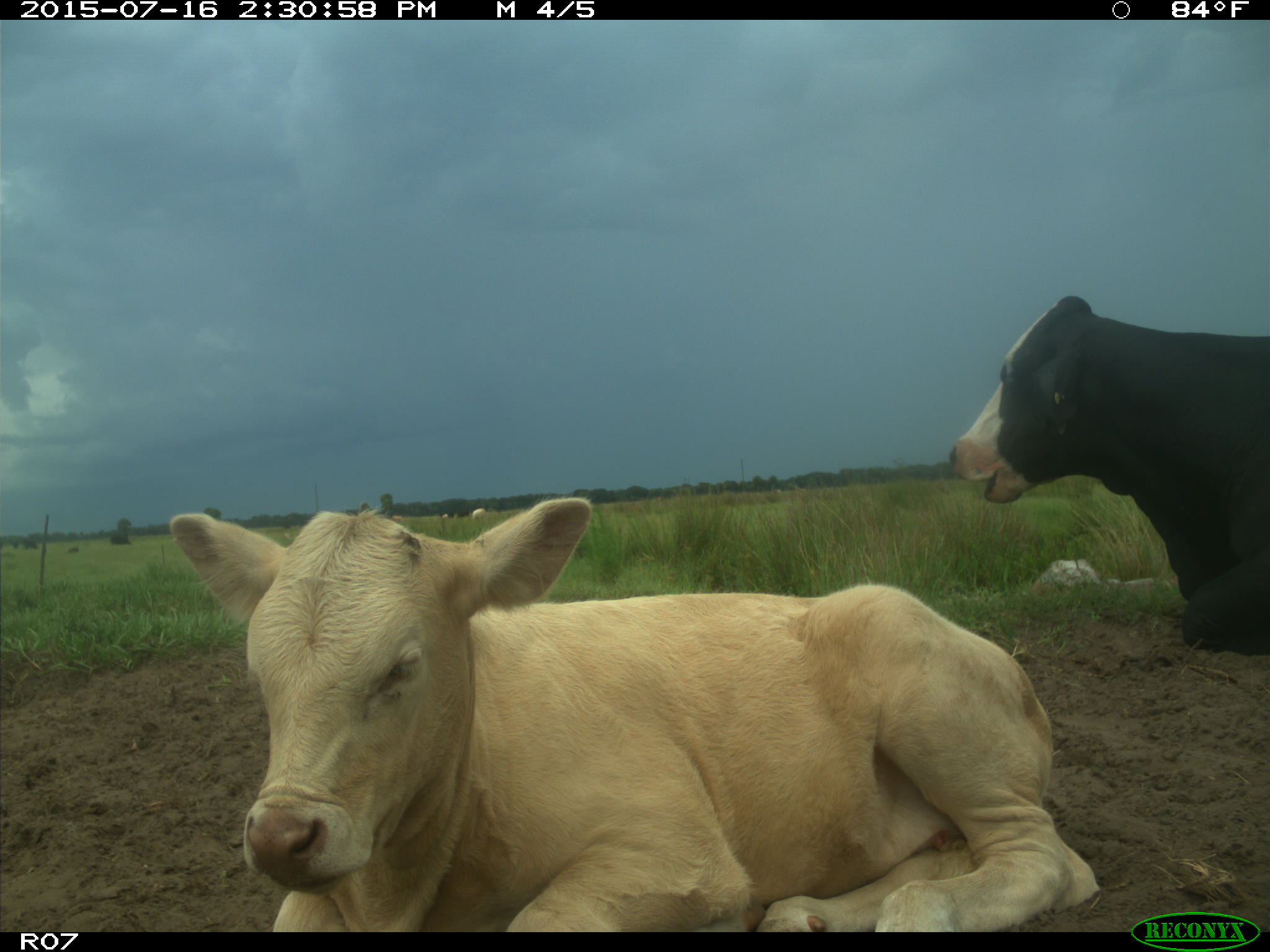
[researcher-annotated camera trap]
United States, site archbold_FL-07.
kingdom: Animalia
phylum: Chordata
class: Mammalia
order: Artiodactyla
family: Bovidae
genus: Bos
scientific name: Bos taurus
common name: domestic cow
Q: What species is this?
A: Bos taurus (domestic cow).